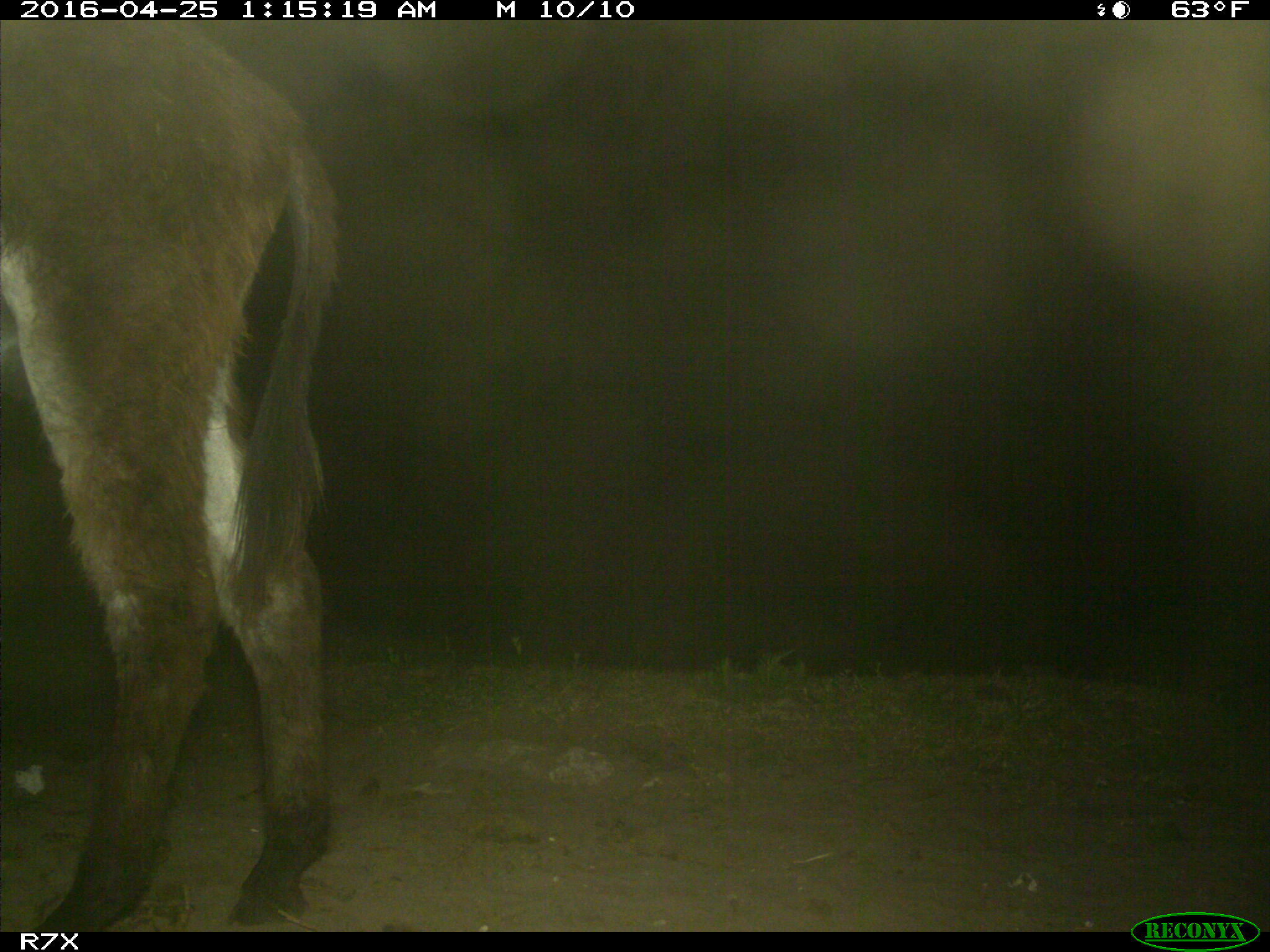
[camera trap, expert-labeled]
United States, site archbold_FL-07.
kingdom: Animalia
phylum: Chordata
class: Mammalia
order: Artiodactyla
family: Bovidae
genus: Bos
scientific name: Bos taurus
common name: domestic cow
Bos taurus (domestic cow).